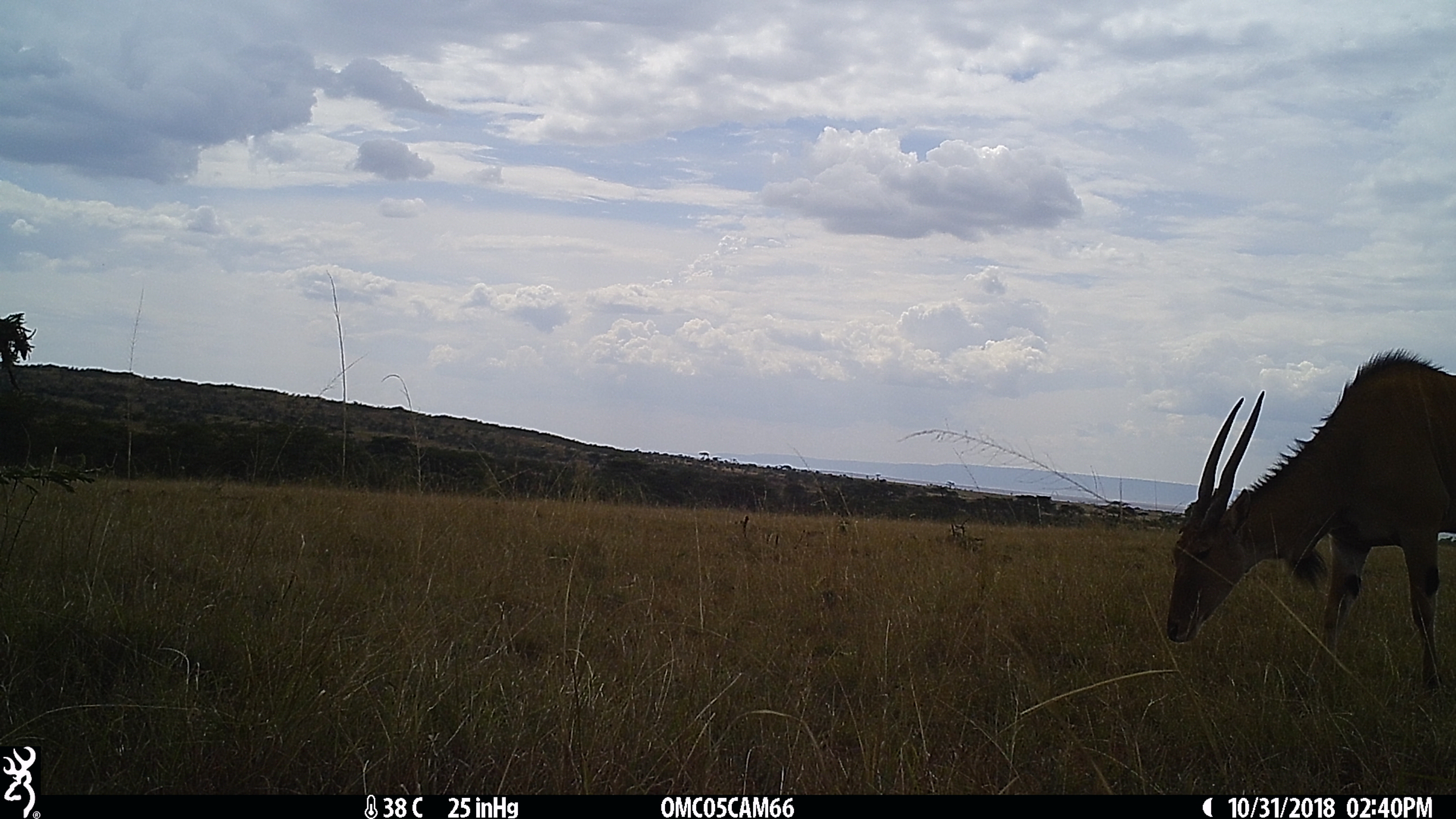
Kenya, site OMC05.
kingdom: Animalia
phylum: Chordata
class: Mammalia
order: Artiodactyla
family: Bovidae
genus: Tragelaphus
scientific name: Tragelaphus oryx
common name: eland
Eland (Tragelaphus oryx).